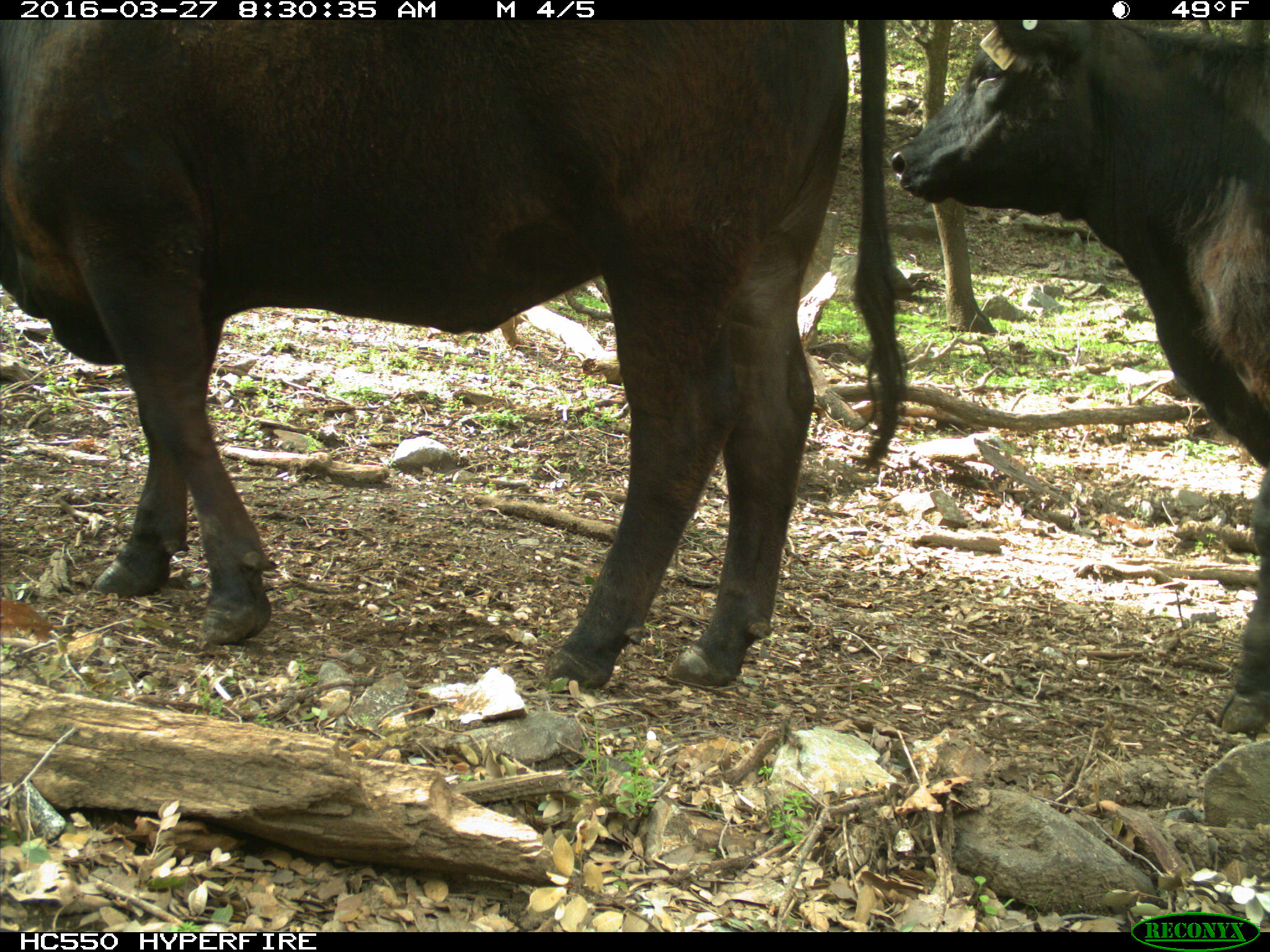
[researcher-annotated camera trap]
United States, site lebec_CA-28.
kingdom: Animalia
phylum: Chordata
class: Mammalia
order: Artiodactyla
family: Bovidae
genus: Bos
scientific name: Bos taurus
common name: domestic cow